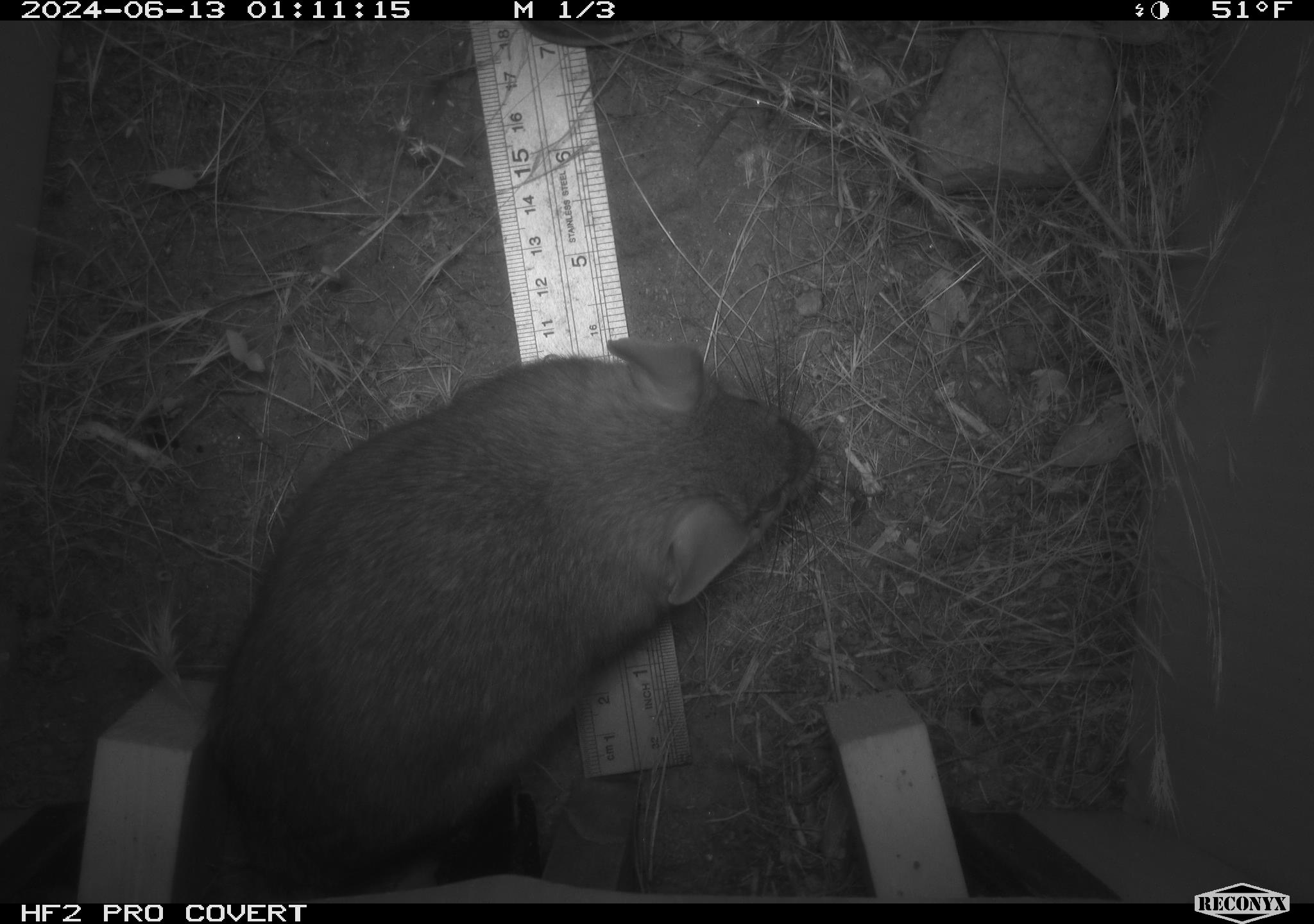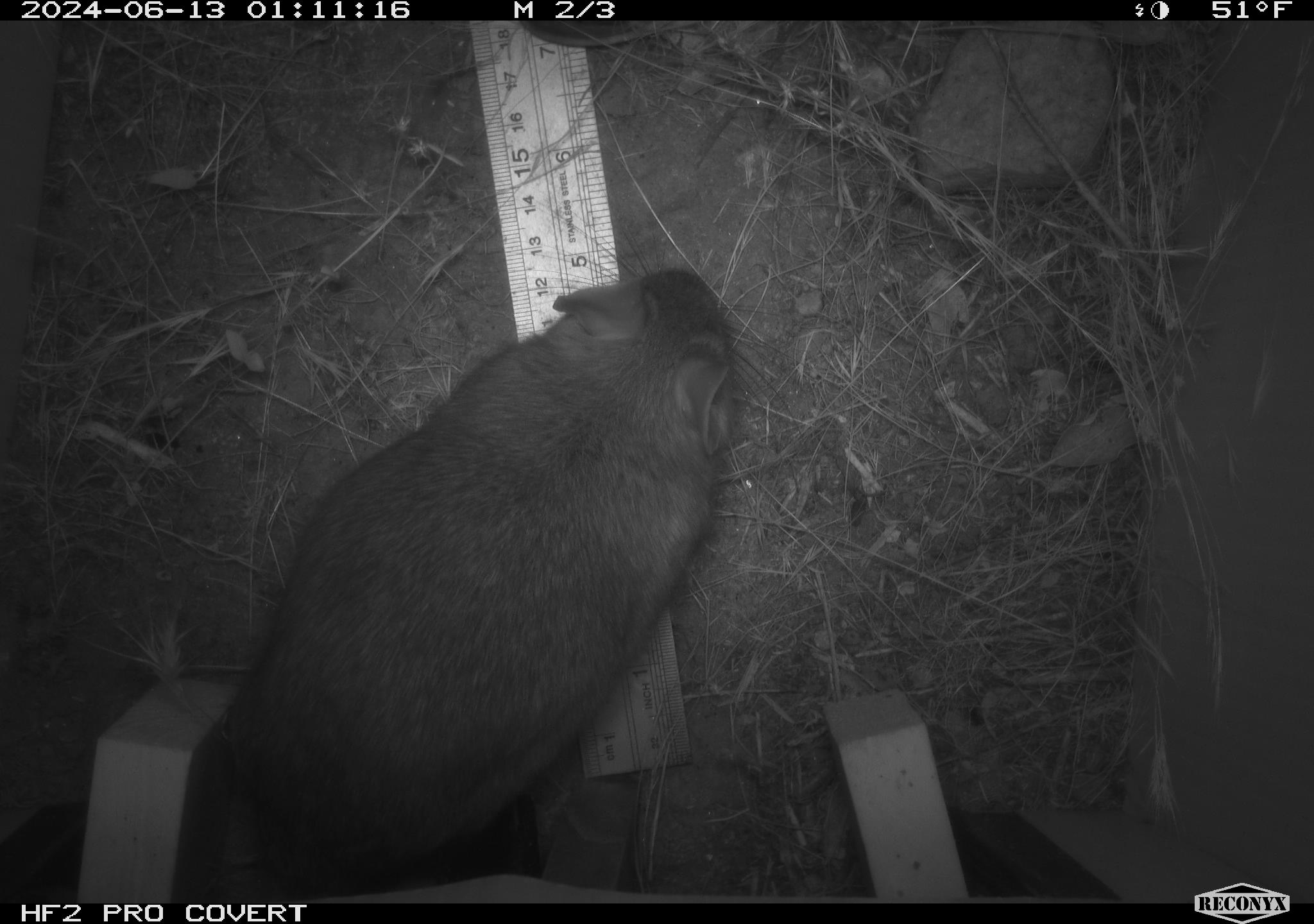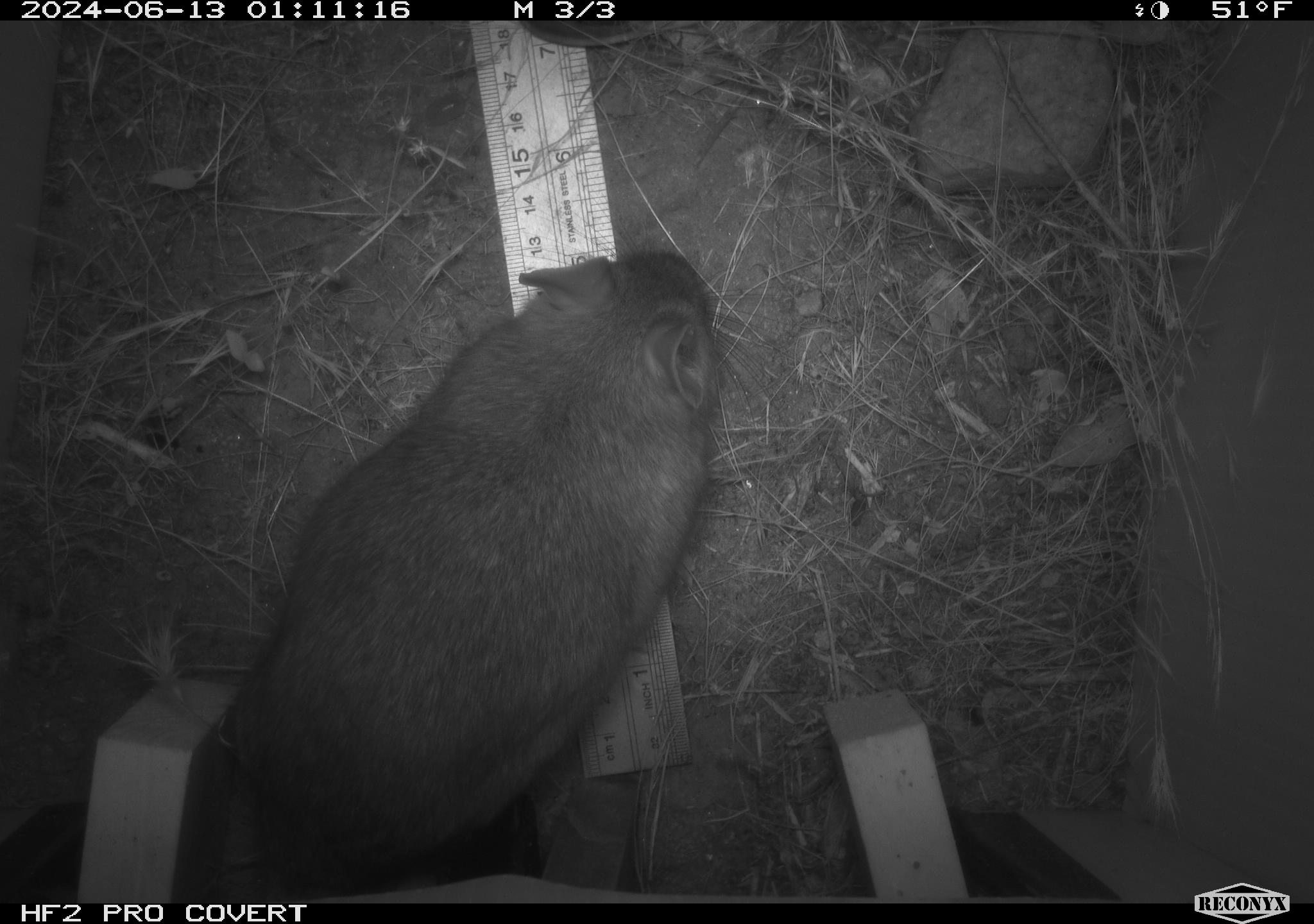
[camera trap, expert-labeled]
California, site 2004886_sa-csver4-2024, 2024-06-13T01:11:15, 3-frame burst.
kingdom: Animalia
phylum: Chordata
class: Mammalia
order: Rodentia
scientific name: Rodentia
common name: woodrat or rat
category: woodrat or rat species